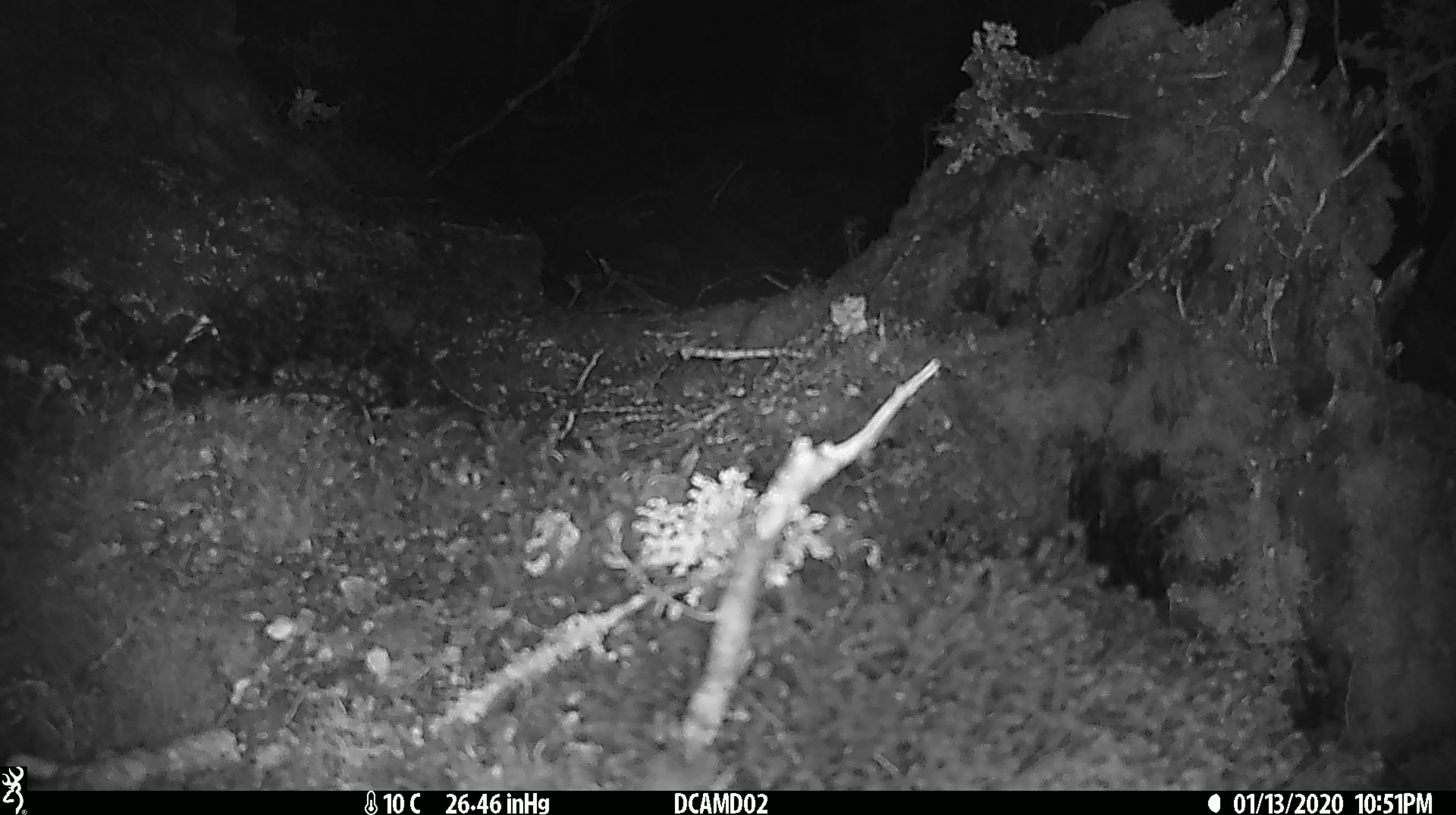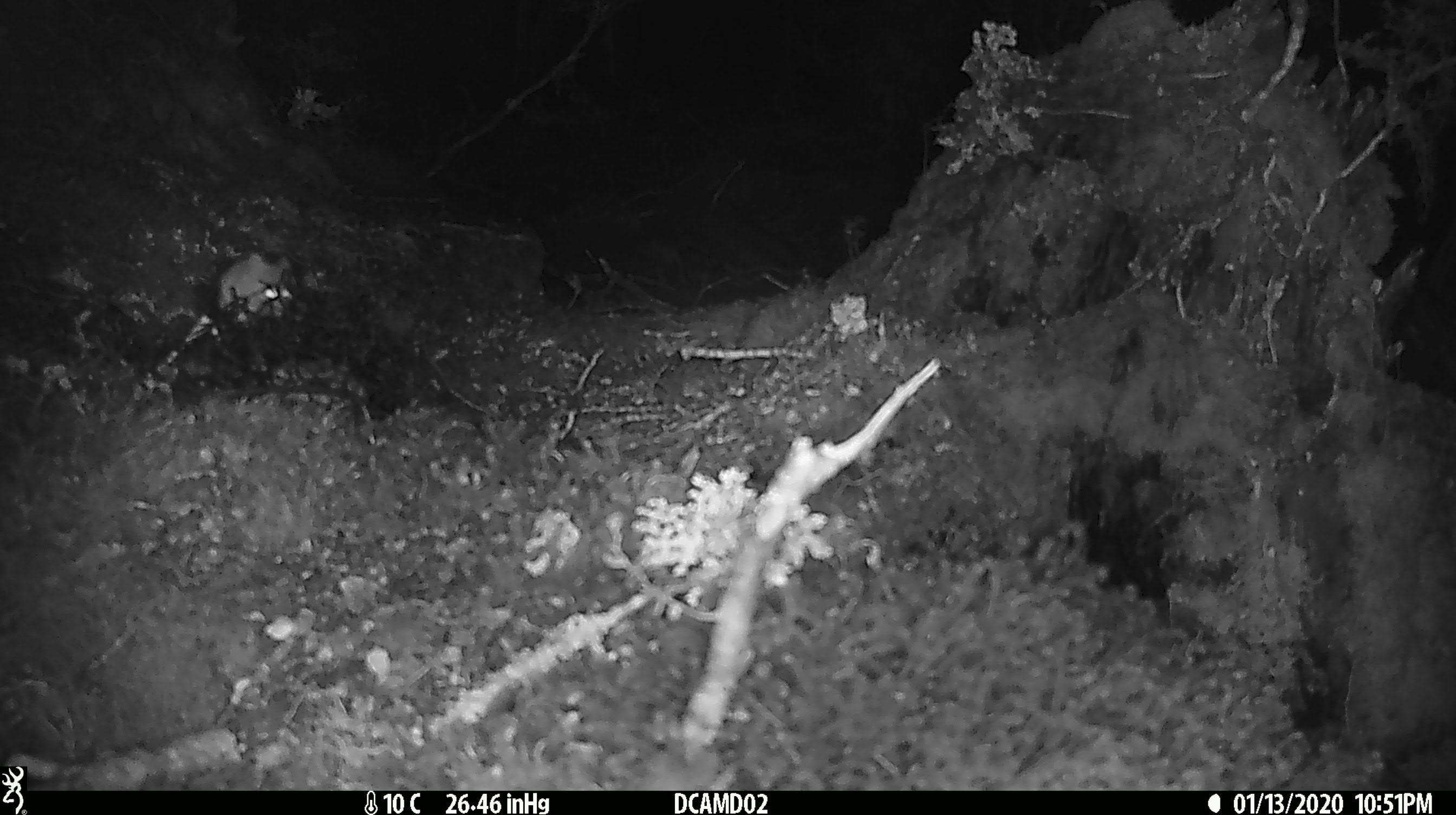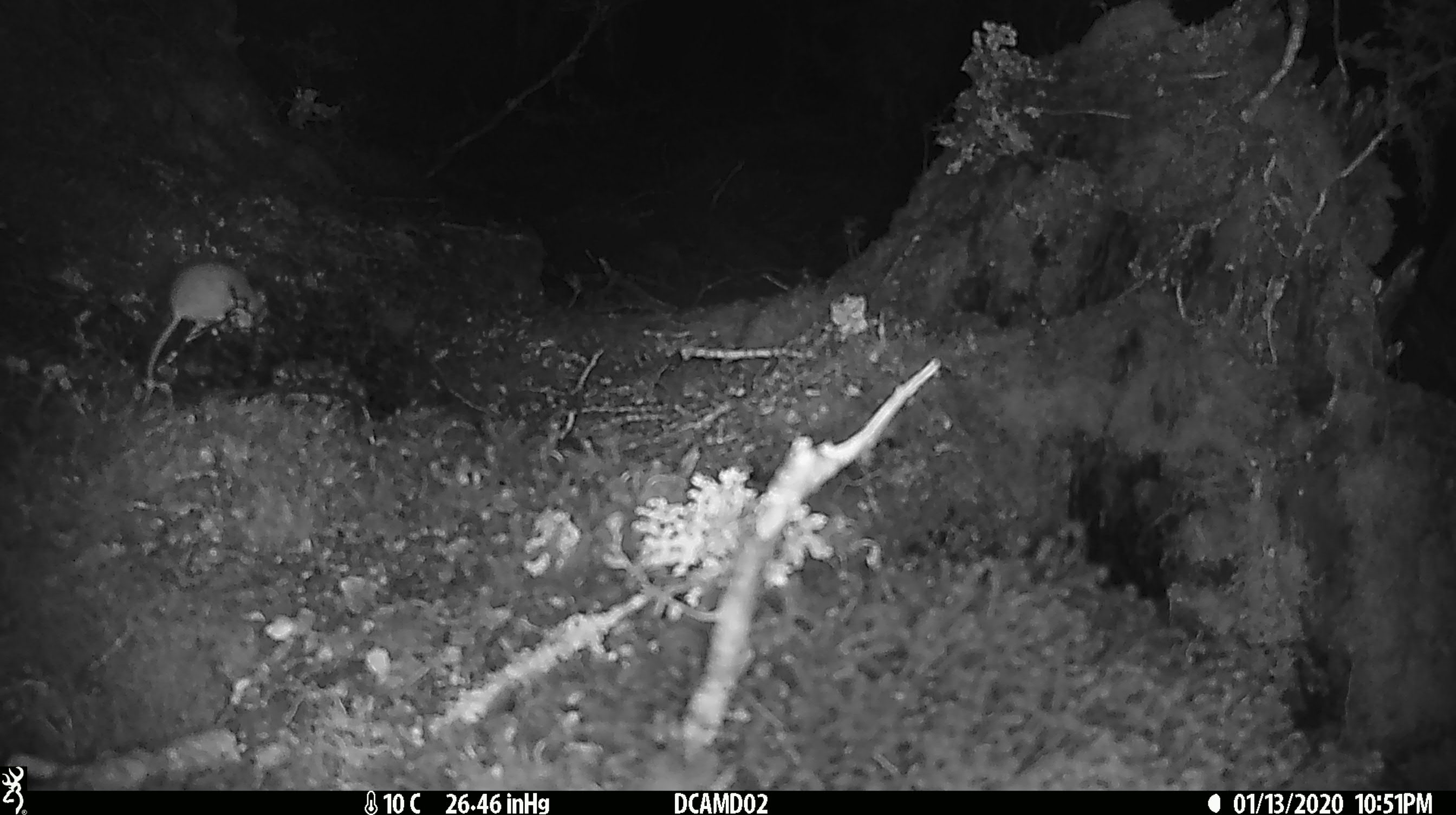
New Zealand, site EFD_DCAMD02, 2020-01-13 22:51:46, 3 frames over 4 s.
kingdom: Animalia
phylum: Chordata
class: Mammalia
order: Rodentia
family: Muridae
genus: Mus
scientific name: Mus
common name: mouse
Mouse (Mus).